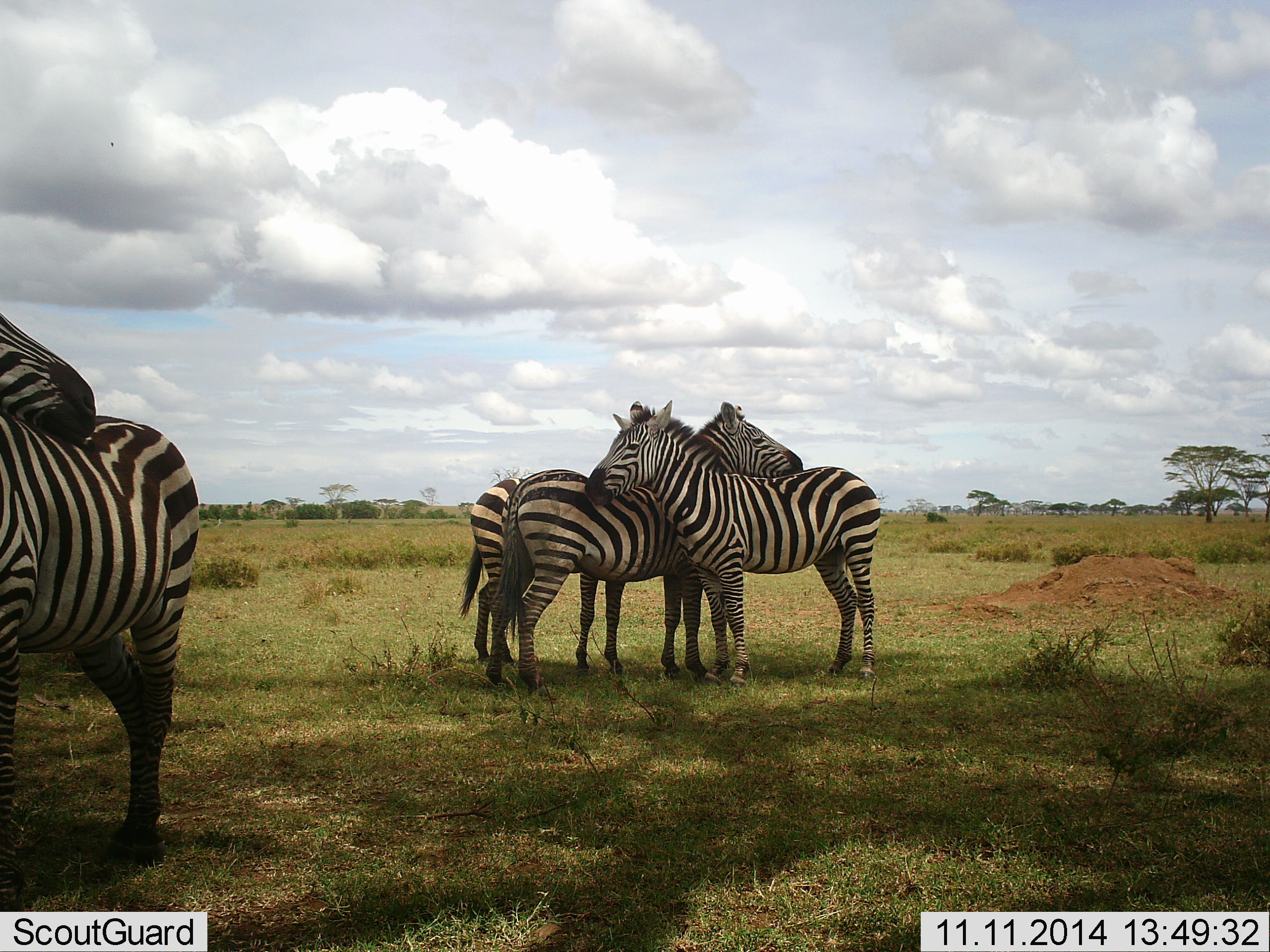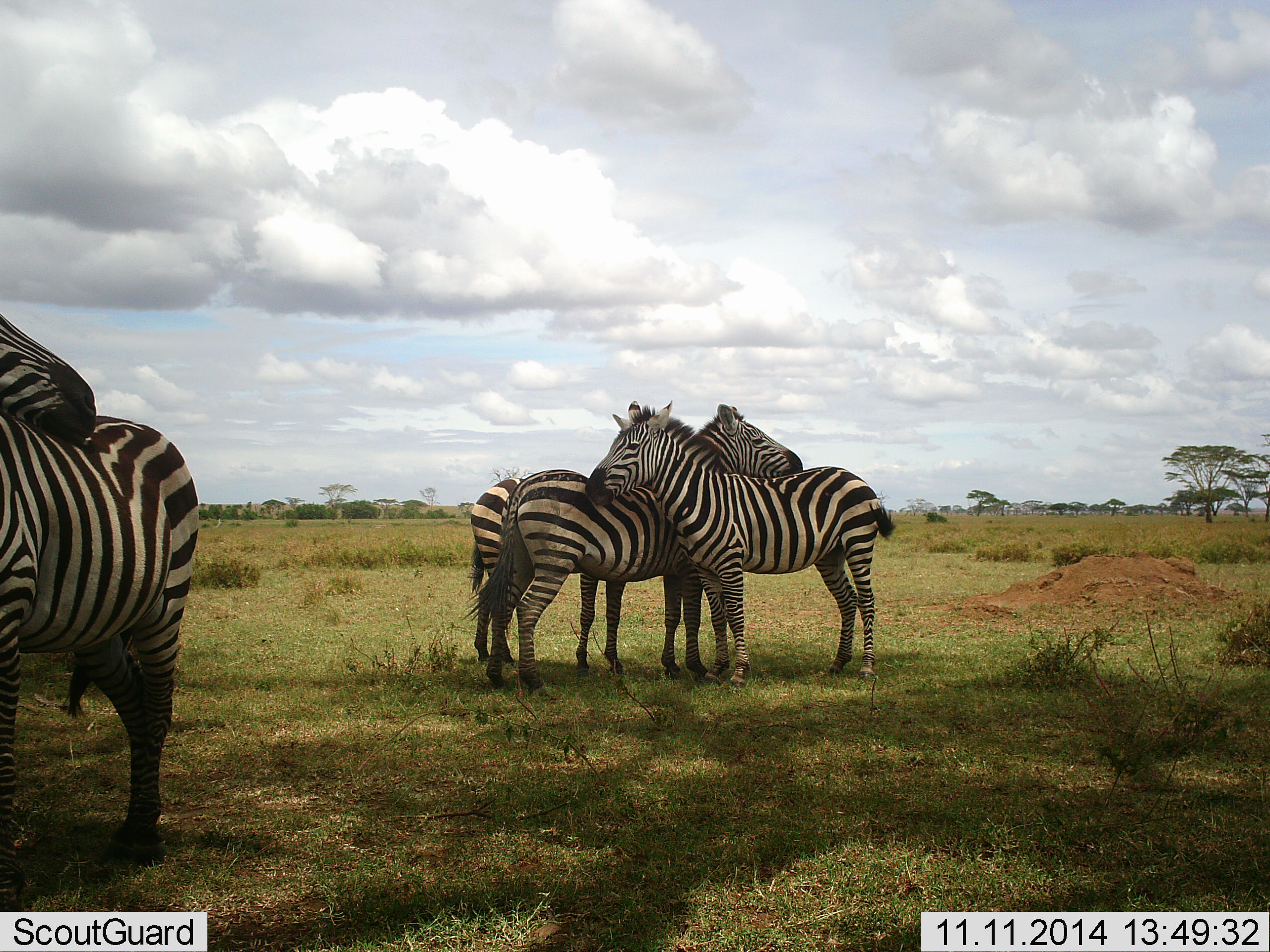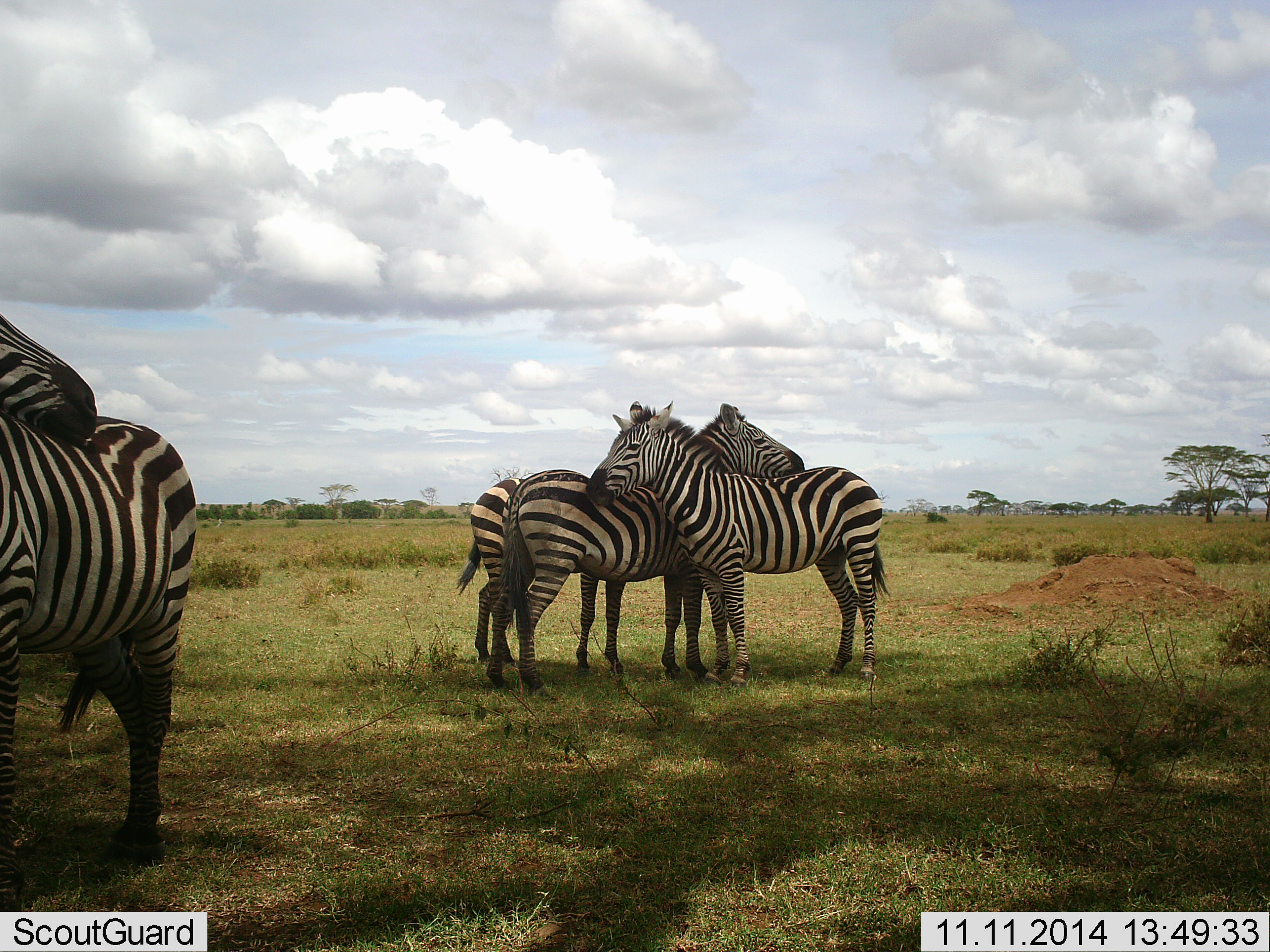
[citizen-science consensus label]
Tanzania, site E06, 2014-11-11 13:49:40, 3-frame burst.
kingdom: Animalia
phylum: Chordata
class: Mammalia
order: Perissodactyla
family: Equidae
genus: Equus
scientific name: Equus quagga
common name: plains zebra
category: zebra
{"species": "zebra (plains zebra) (Equus quagga)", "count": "5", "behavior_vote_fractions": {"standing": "70%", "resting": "0%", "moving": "0%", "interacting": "80%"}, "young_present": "0%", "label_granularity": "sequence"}